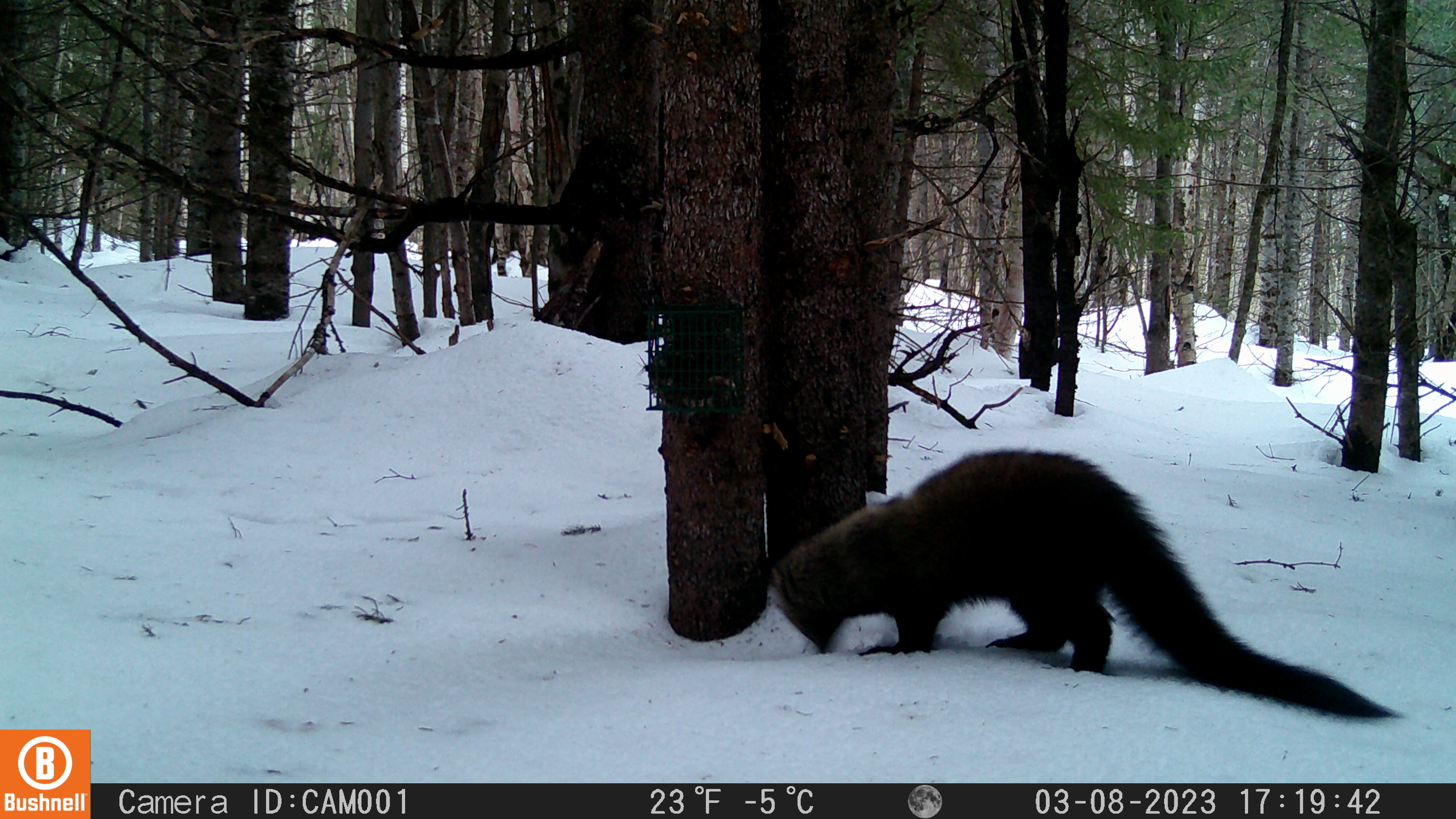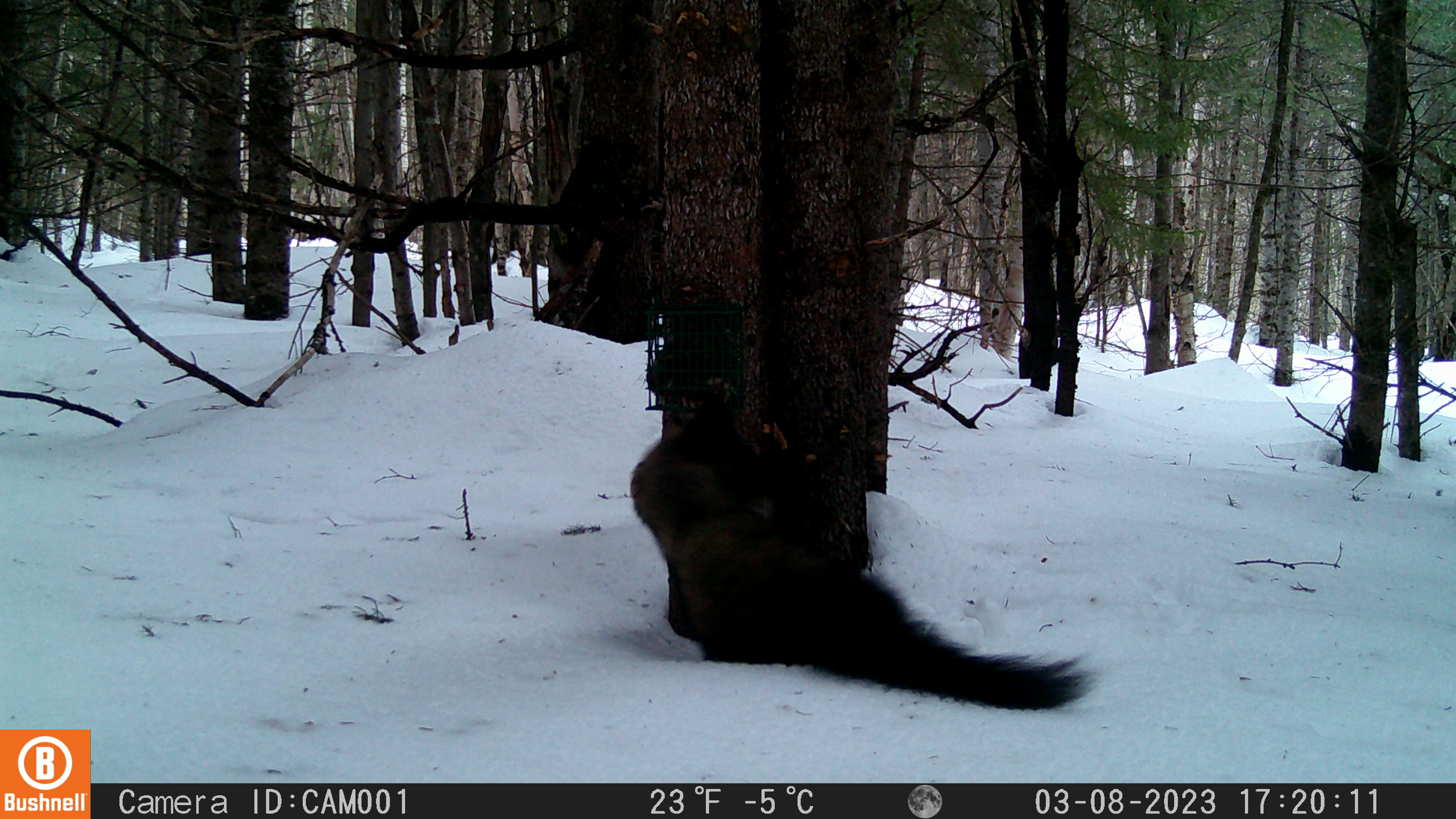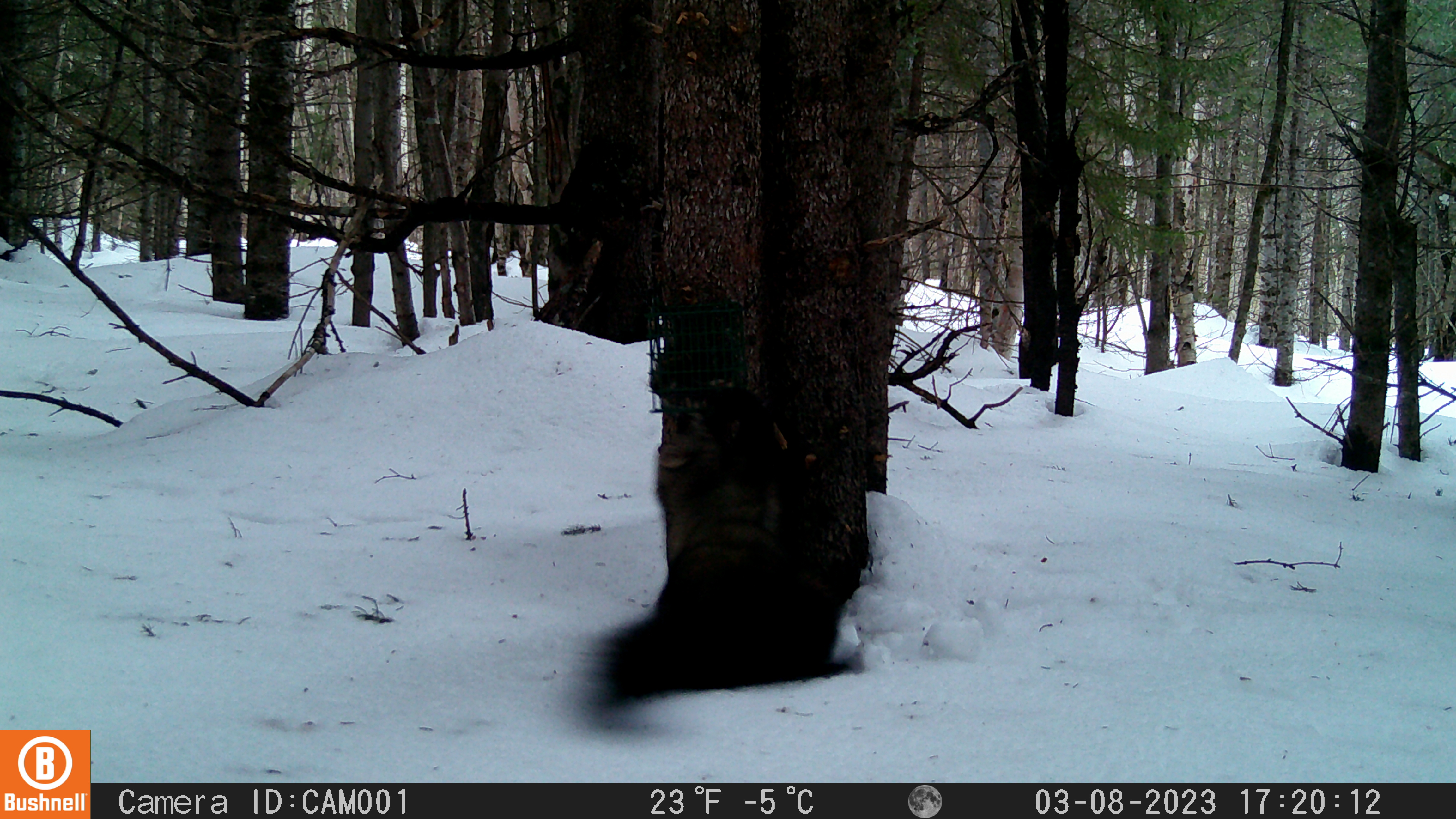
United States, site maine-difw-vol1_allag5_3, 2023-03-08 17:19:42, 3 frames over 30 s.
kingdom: Animalia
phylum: Chordata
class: Mammalia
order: Carnivora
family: Mustelidae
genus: Pekania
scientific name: Pekania pennanti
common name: fisher